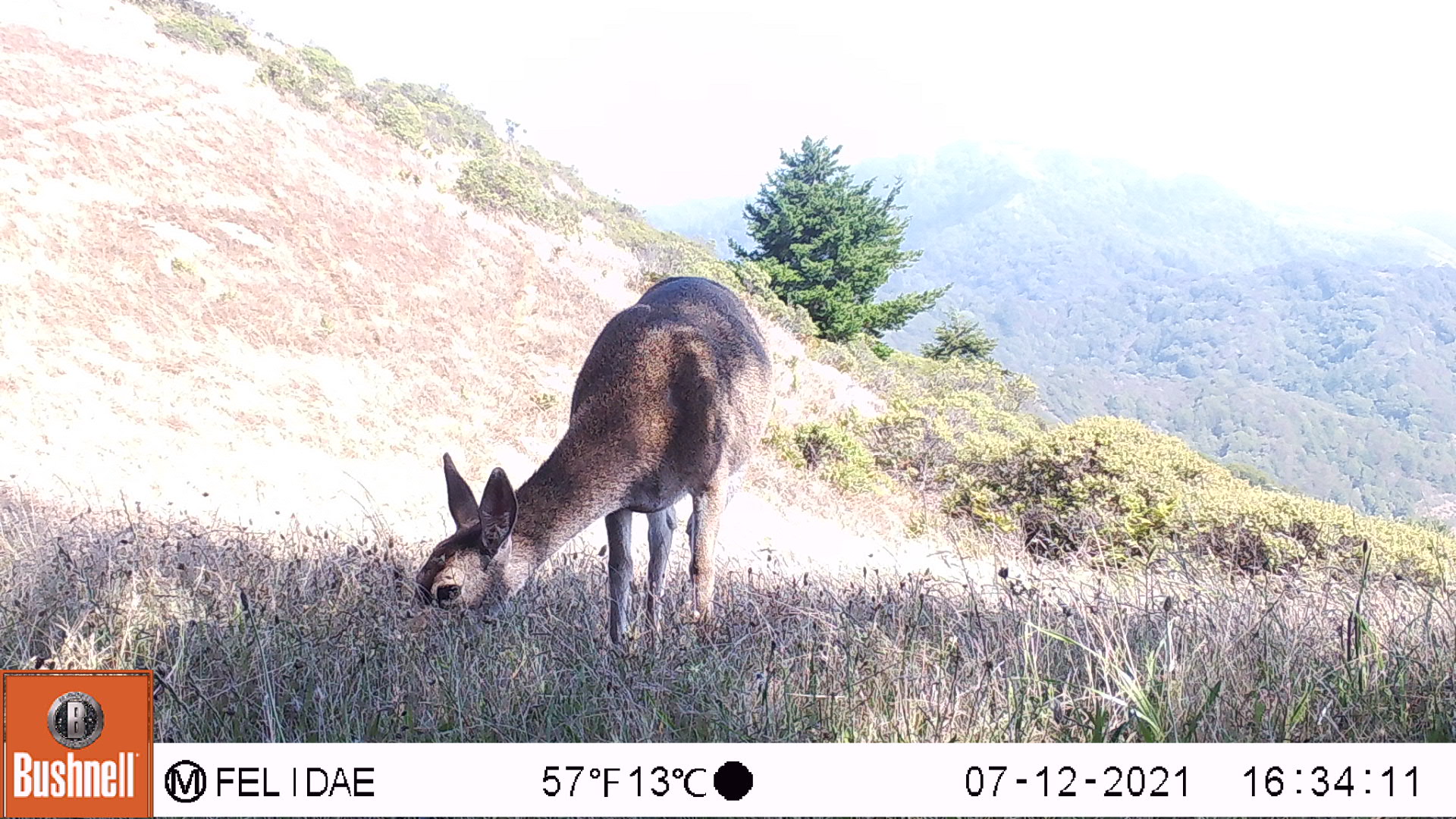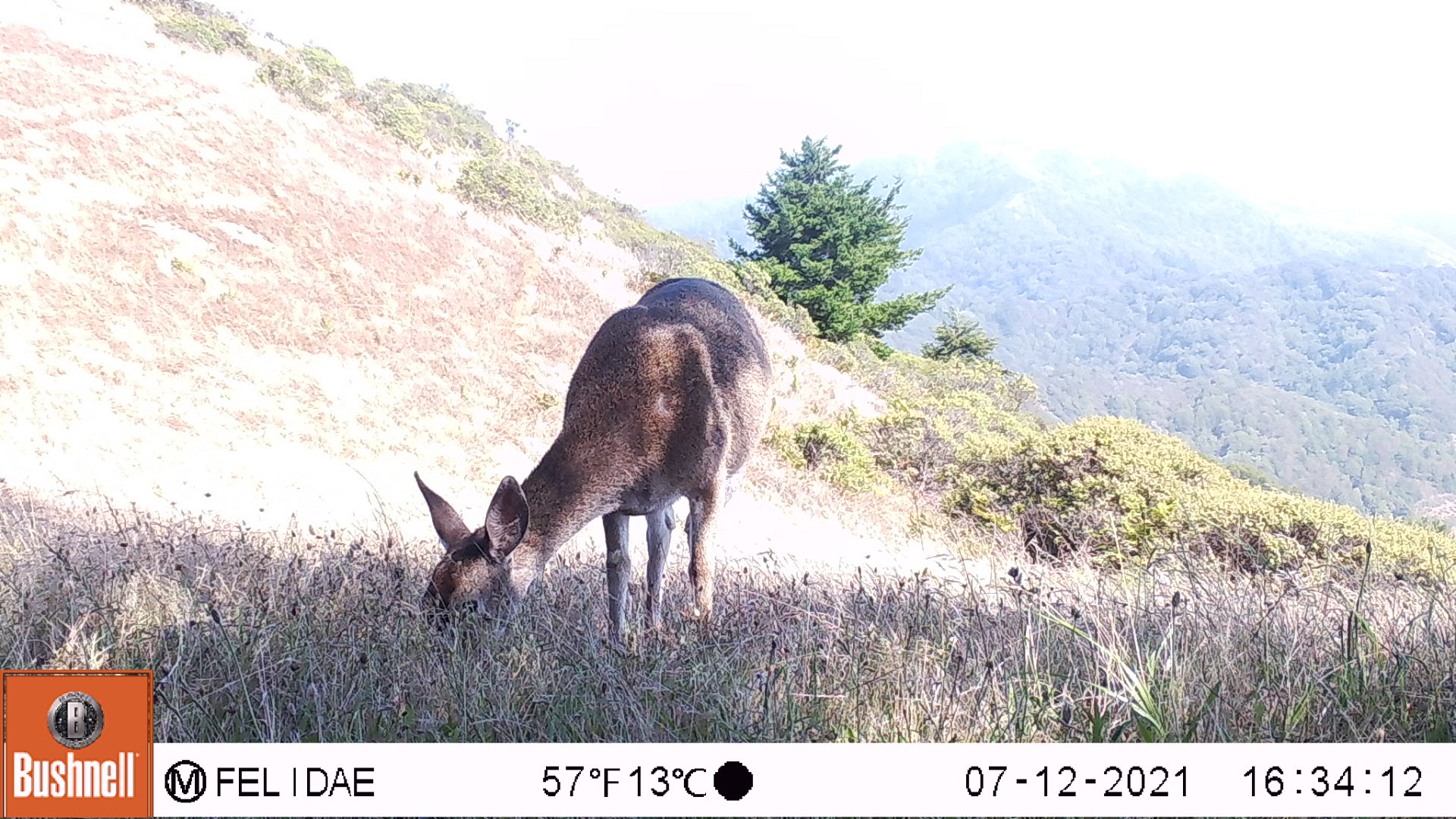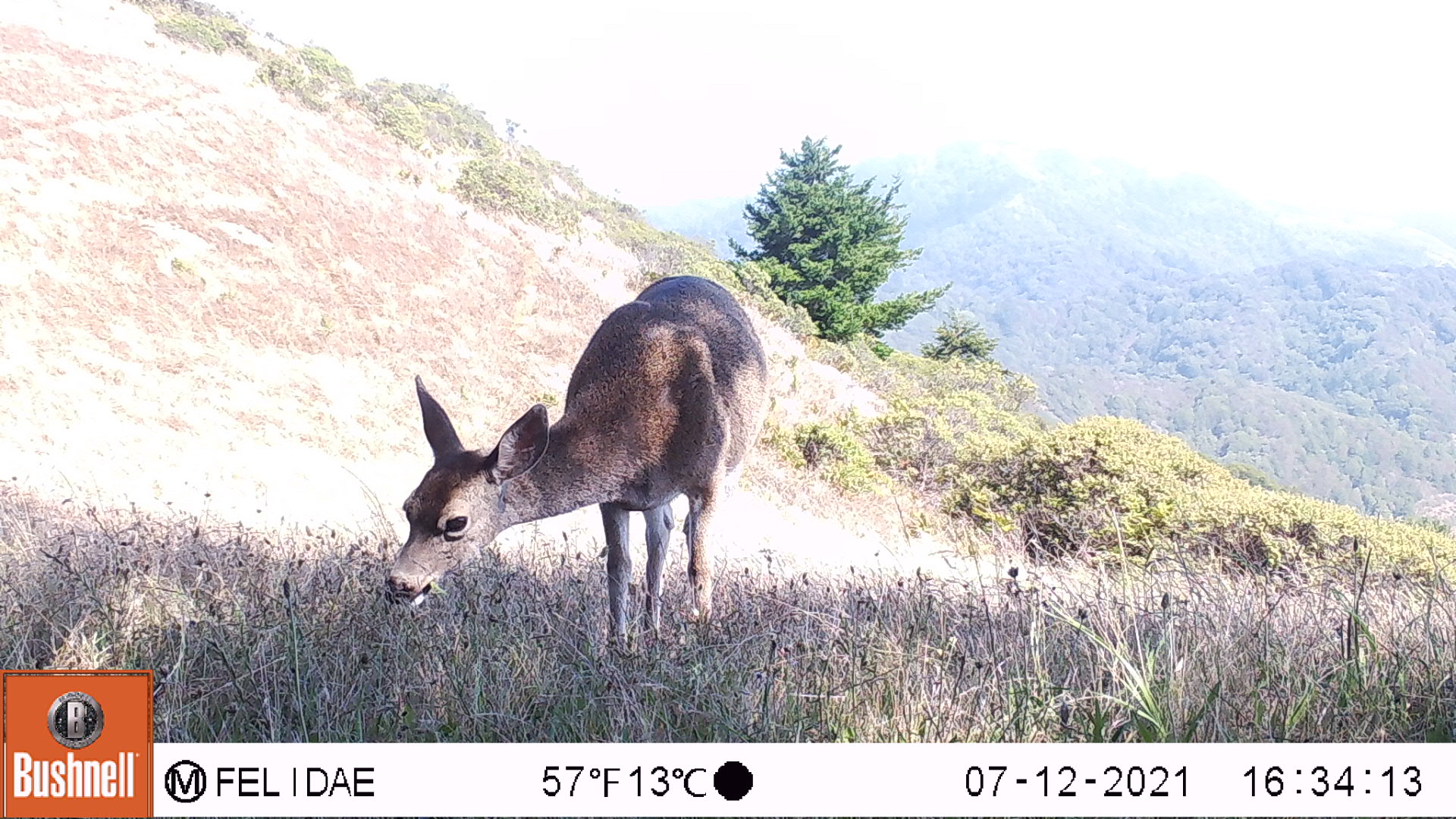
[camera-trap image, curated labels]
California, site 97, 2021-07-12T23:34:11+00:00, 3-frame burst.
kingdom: Animalia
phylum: Chordata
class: Mammalia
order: Artiodactyla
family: Cervidae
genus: Odocoileus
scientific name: Odocoileus hemionus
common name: mule deer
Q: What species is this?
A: Mule deer (Odocoileus hemionus).